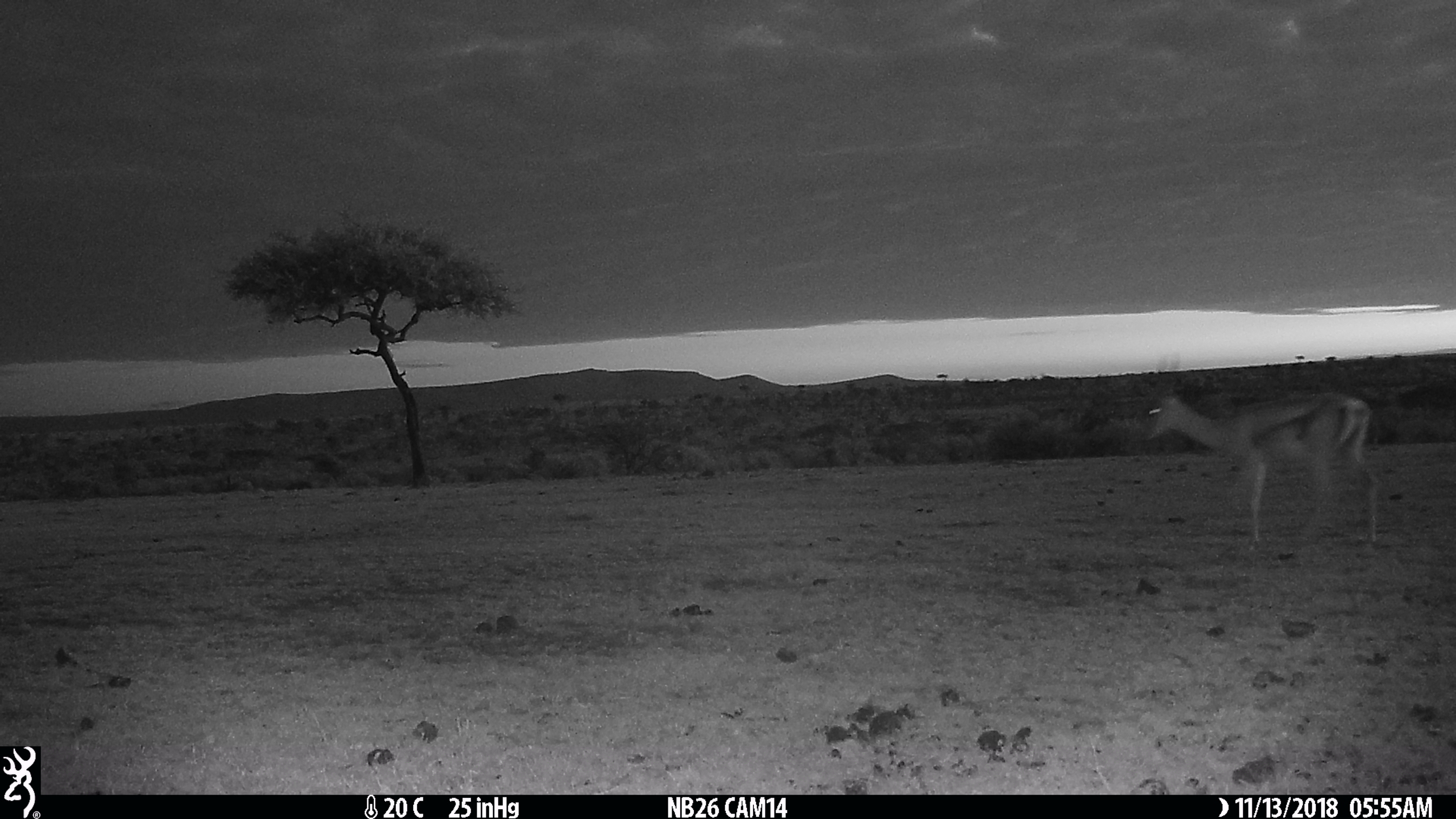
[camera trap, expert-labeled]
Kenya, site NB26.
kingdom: Animalia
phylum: Chordata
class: Mammalia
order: Artiodactyla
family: Bovidae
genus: Nanger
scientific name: Nanger granti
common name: grant's gazelle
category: gazelle grants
Gazelle grants (grant's gazelle) (Nanger granti).